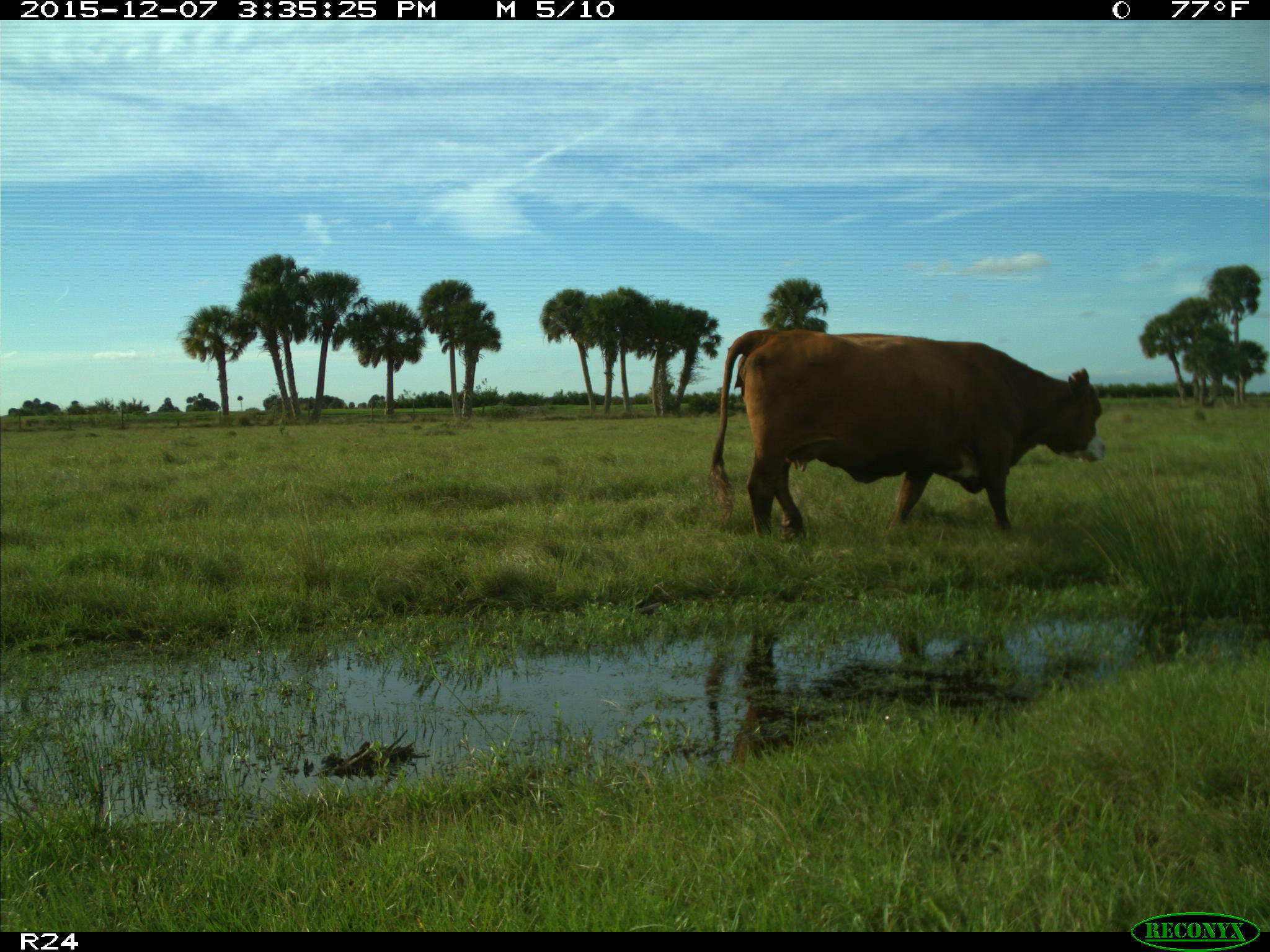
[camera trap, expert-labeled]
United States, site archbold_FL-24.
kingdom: Animalia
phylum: Chordata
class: Mammalia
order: Artiodactyla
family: Bovidae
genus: Bos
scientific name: Bos taurus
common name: domestic cow